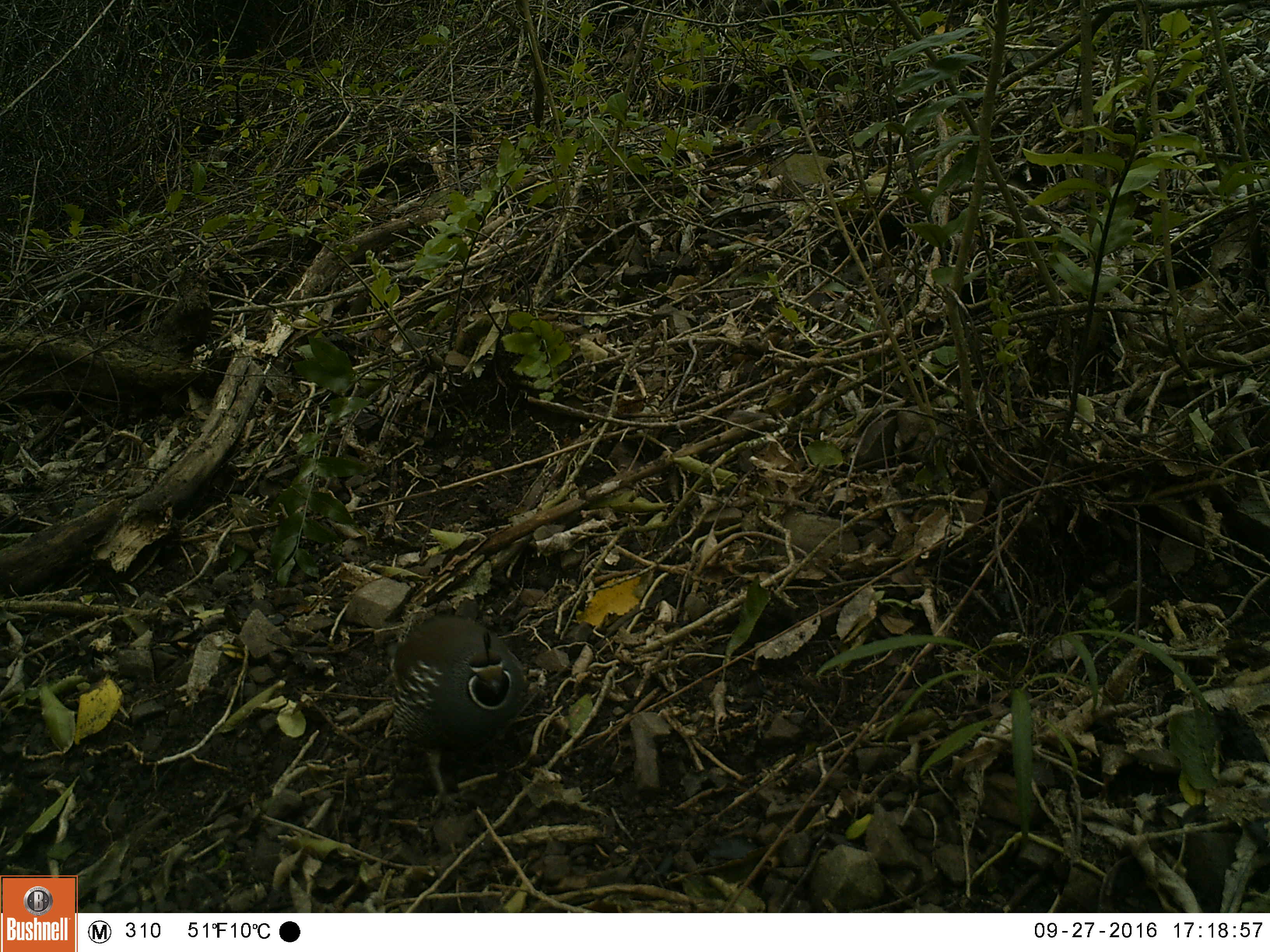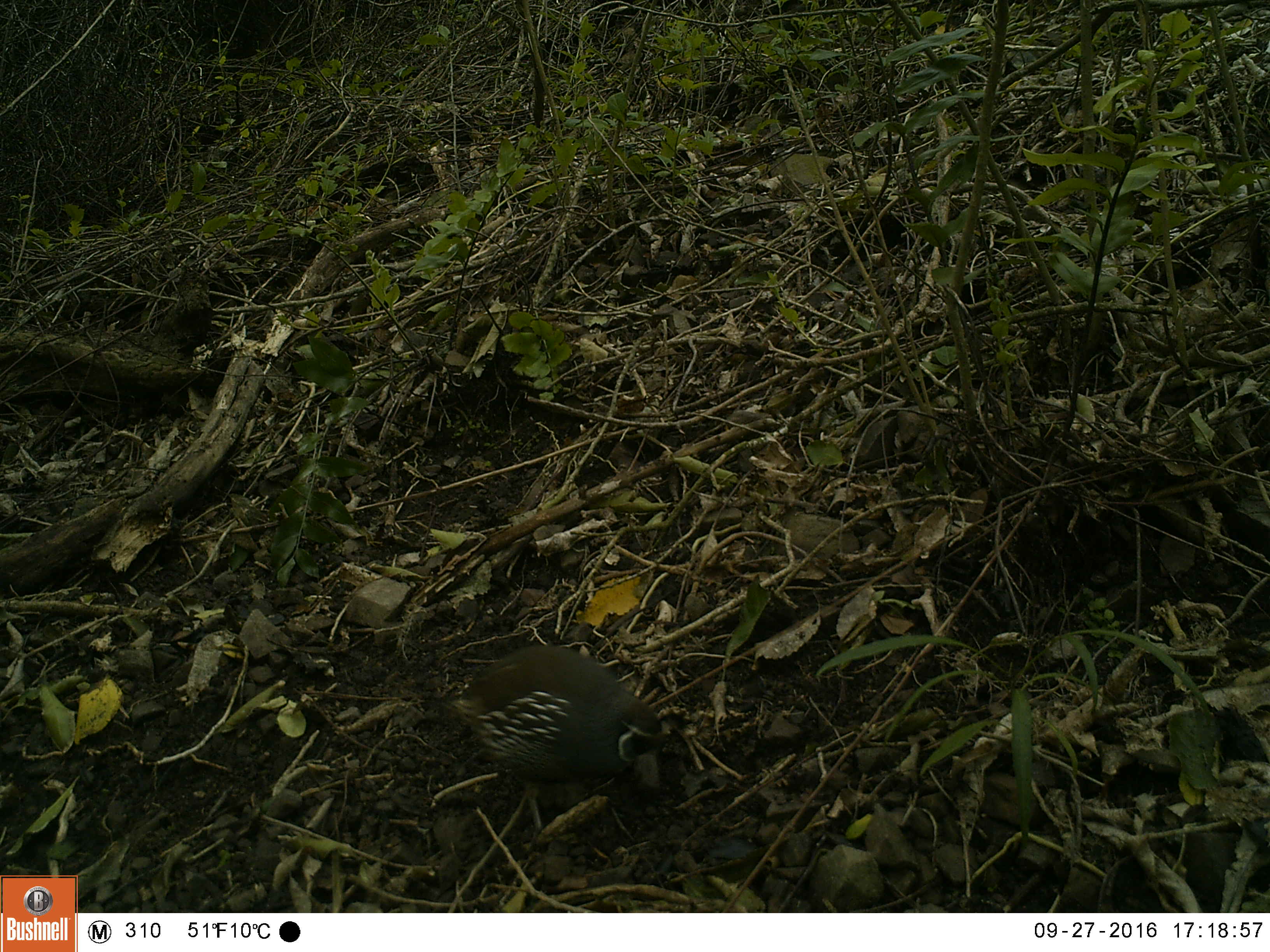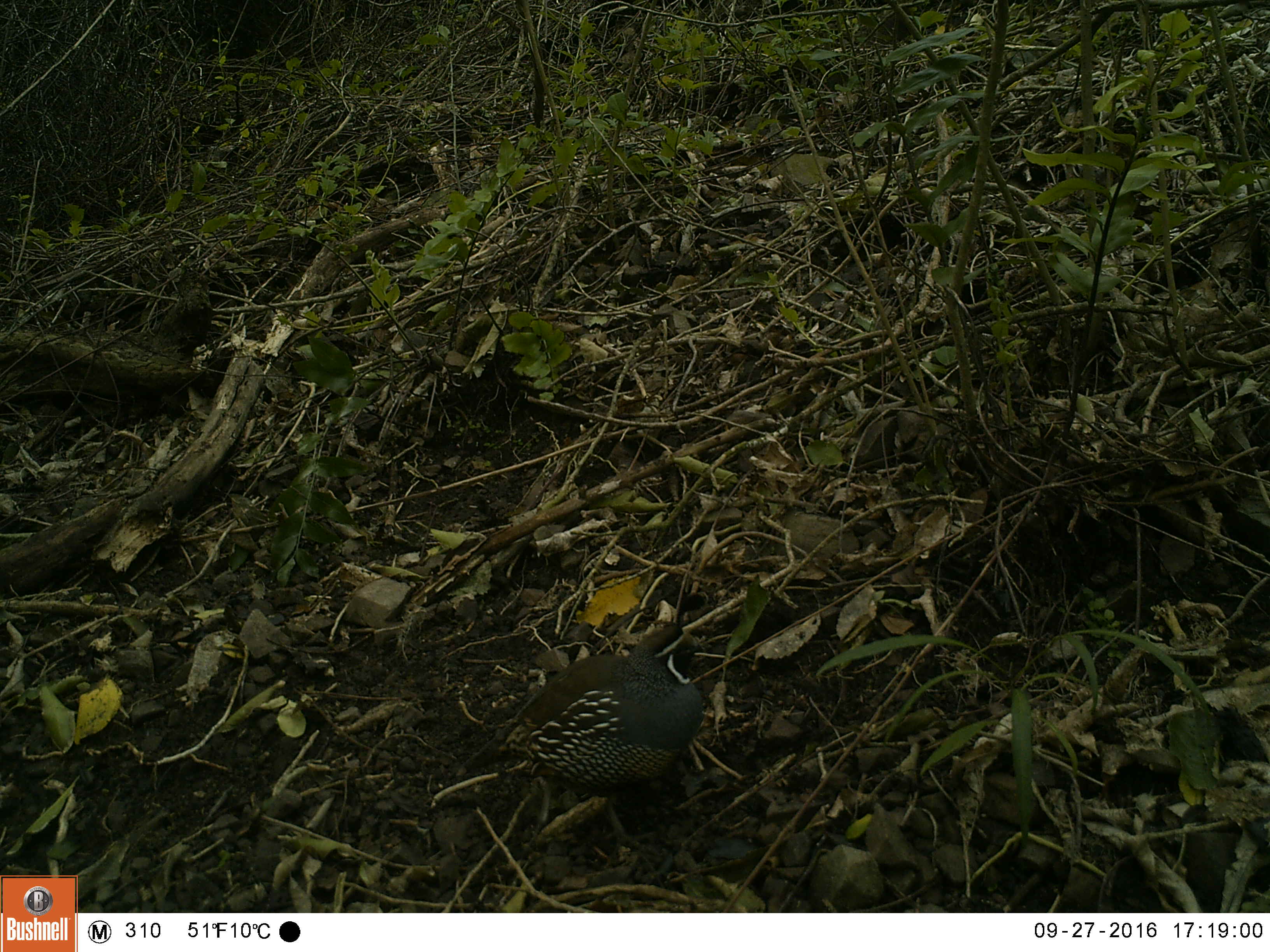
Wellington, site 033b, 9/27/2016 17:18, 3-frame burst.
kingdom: Animalia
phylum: Chordata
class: Aves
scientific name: Aves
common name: bird